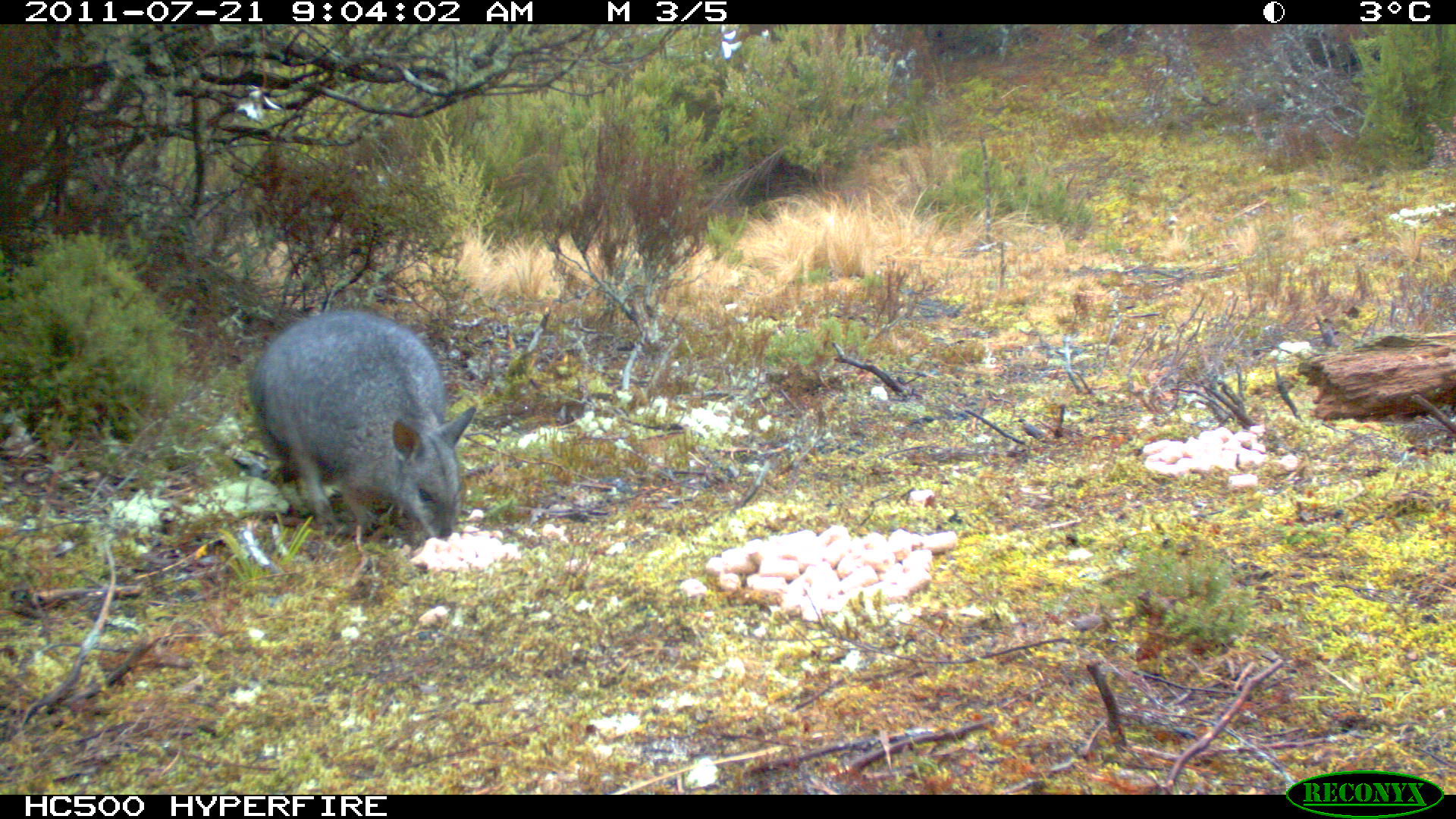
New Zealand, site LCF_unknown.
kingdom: Animalia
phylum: Chordata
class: Mammalia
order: Diprotodontia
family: Macropodidae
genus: Notamacropus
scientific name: Notamacropus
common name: wallaby